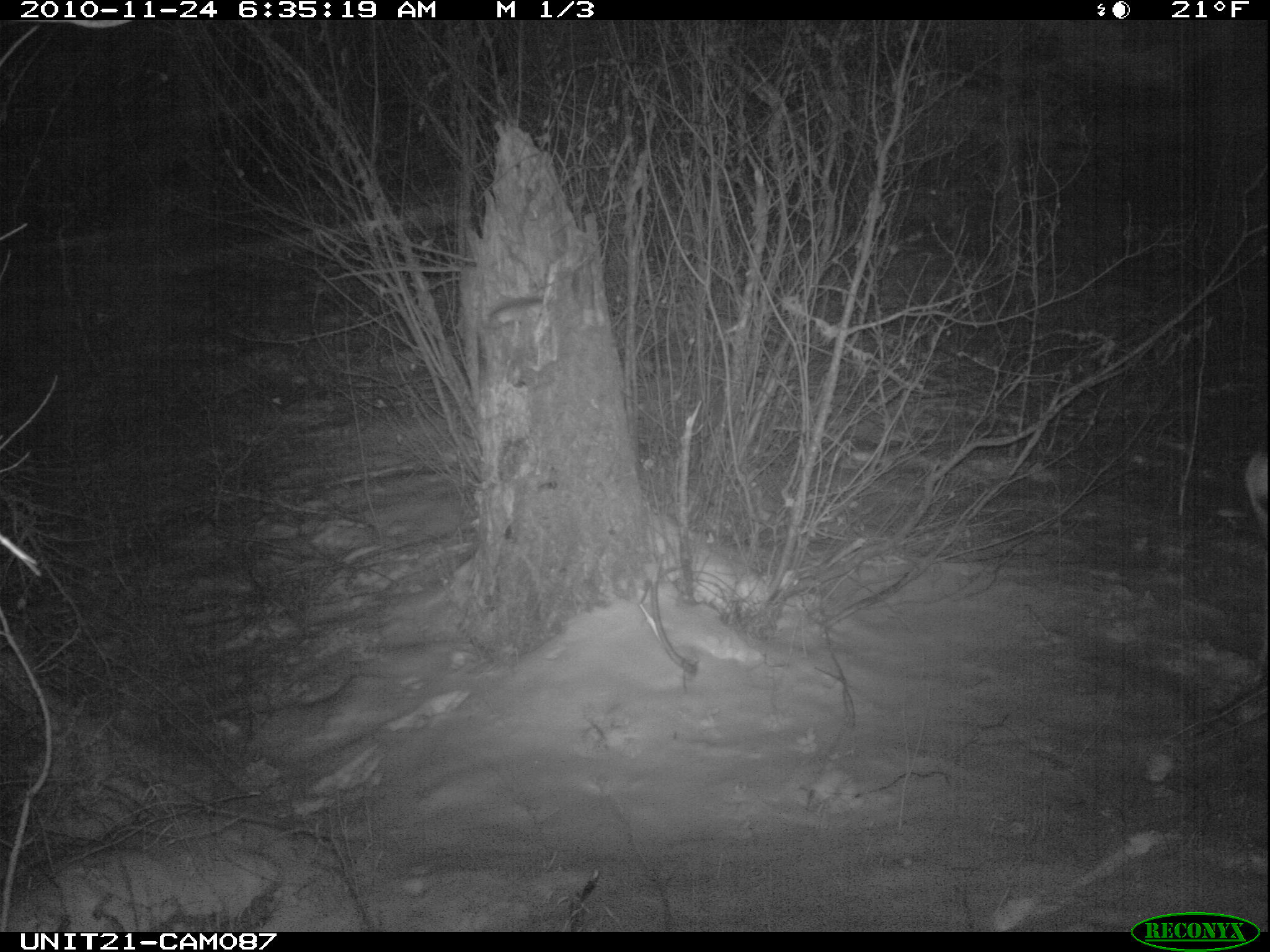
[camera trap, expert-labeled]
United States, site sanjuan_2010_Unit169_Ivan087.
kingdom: Animalia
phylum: Chordata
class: Mammalia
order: Artiodactyla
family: Cervidae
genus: Odocoileus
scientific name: Odocoileus hemionus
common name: mule deer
Odocoileus hemionus (mule deer).